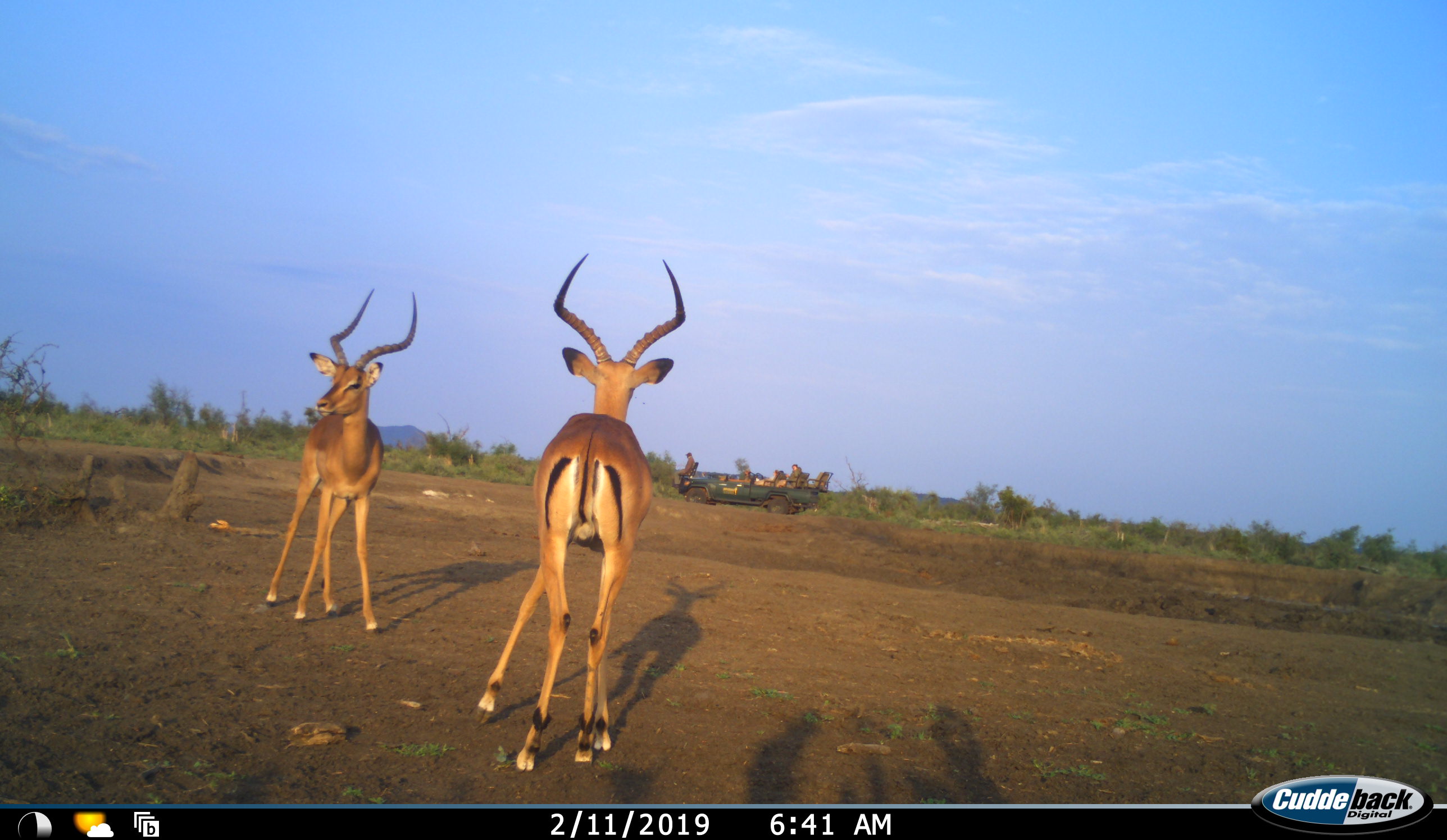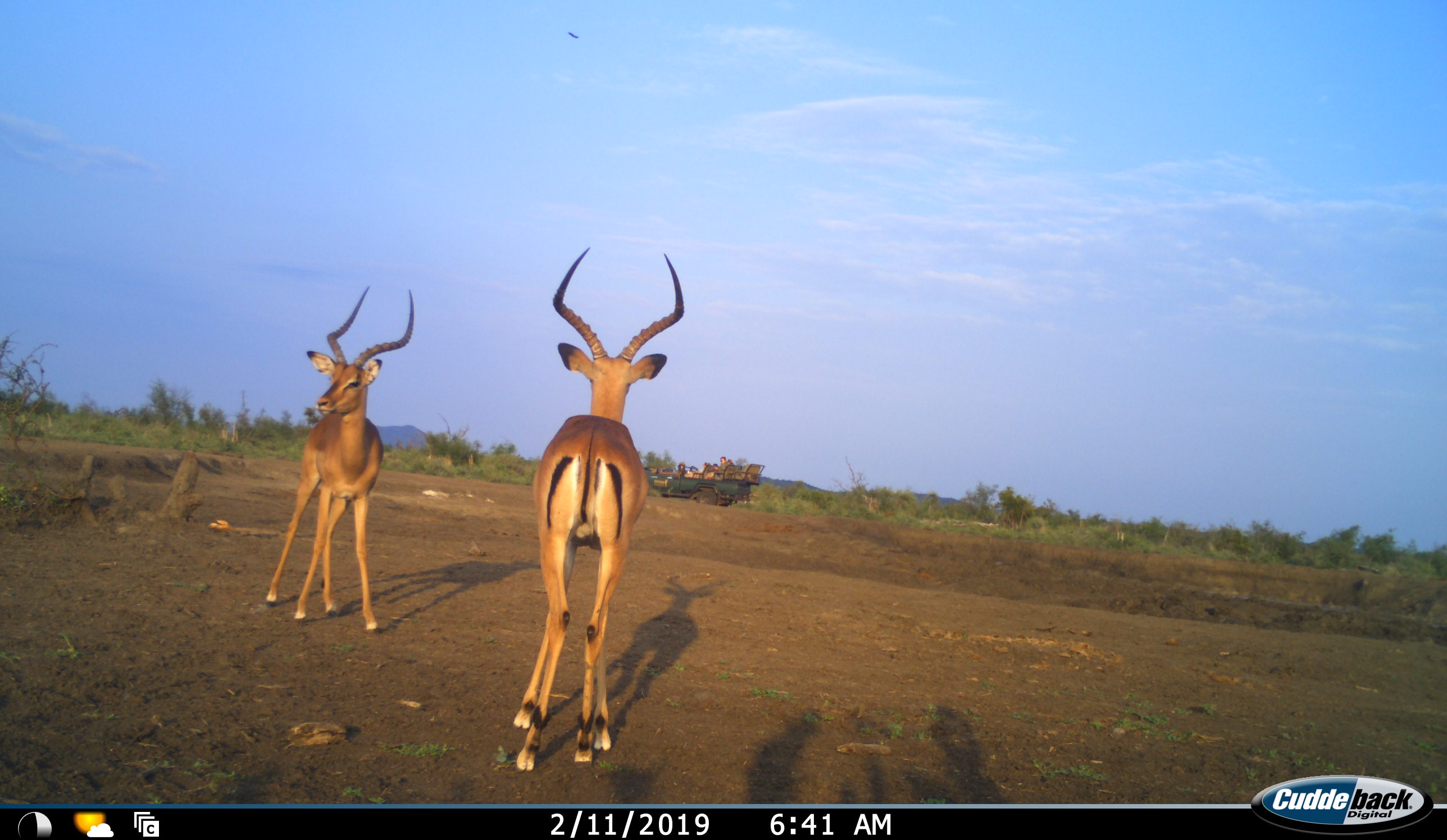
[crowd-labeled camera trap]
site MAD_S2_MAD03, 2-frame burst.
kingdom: Animalia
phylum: Chordata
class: Mammalia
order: Artiodactyla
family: Bovidae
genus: Aepyceros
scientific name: Aepyceros melampus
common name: impala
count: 2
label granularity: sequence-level